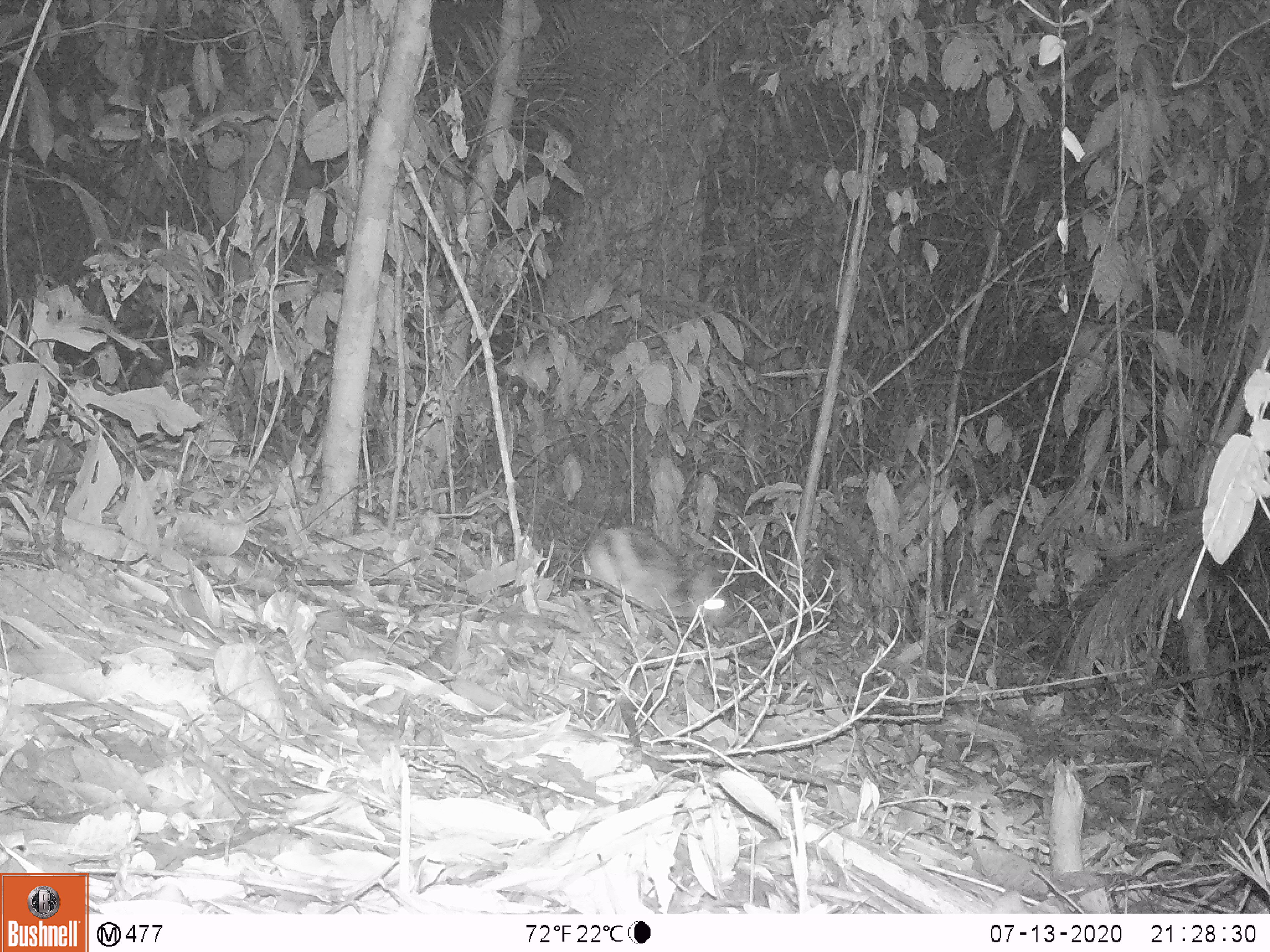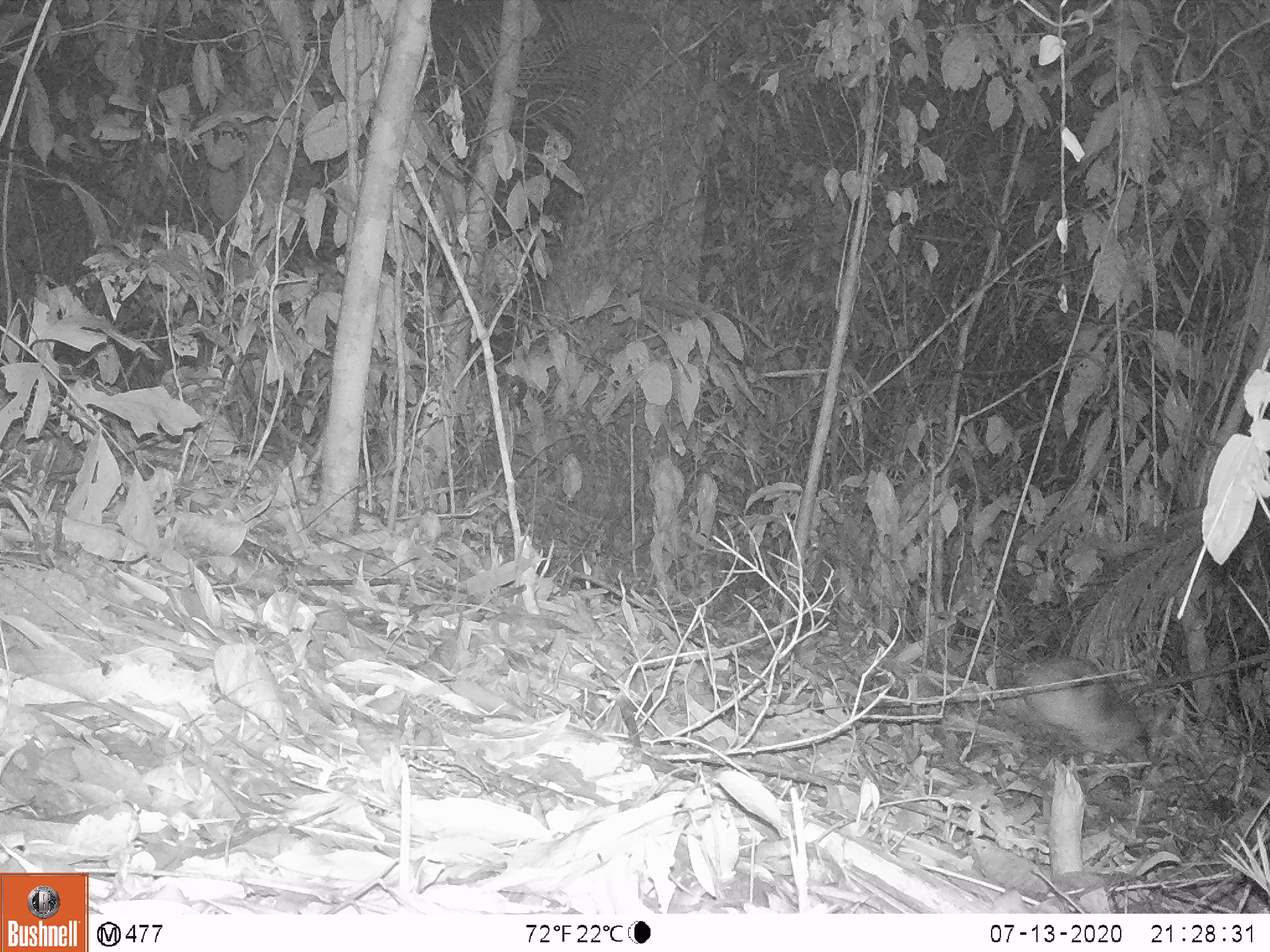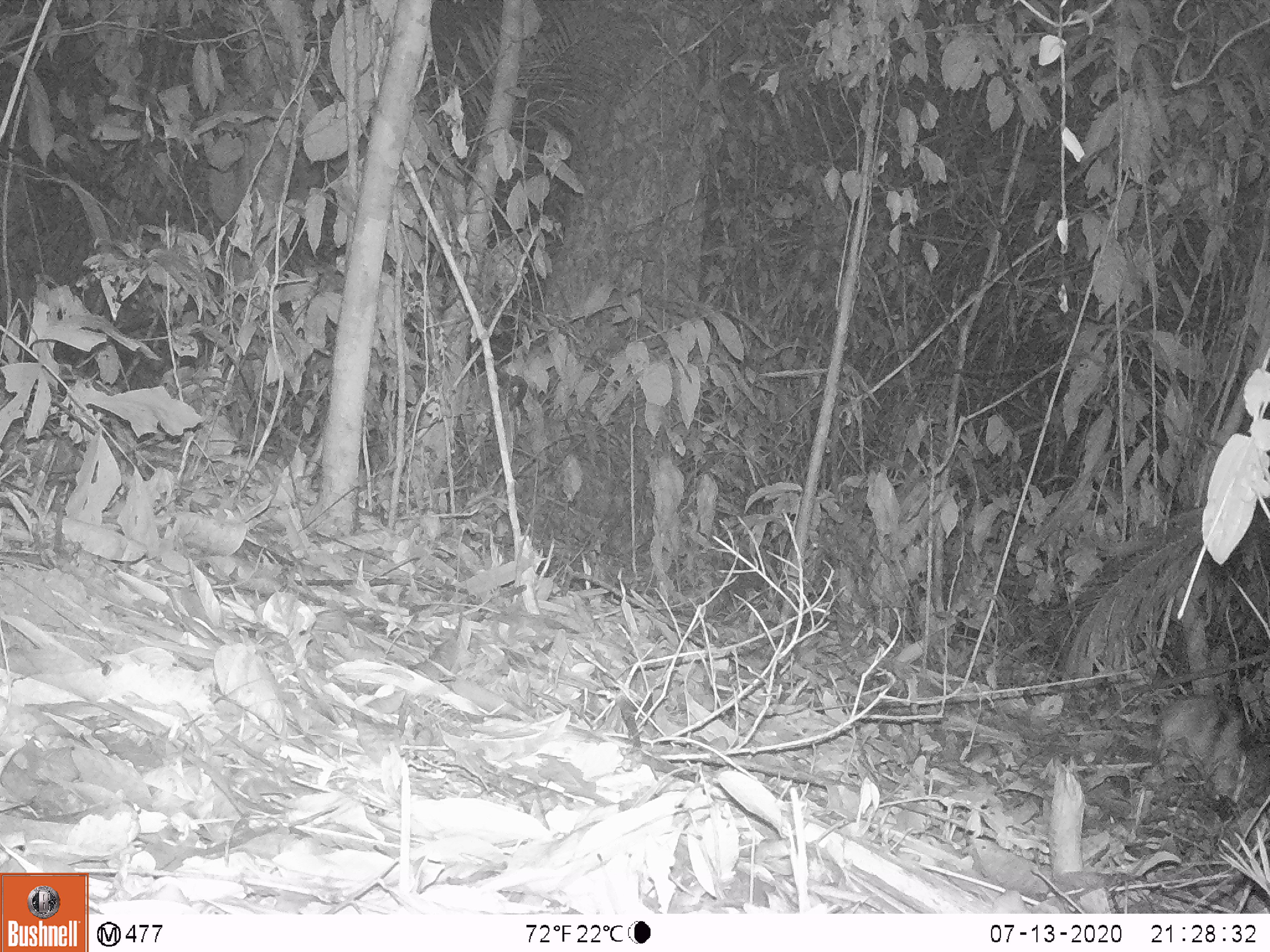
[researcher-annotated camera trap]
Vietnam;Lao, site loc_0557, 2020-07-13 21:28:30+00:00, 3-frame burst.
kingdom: Animalia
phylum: Chordata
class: Mammalia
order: Lagomorpha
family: Leporidae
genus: Nesolagus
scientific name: Nesolagus timminsi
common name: annamite striped rabbit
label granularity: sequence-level